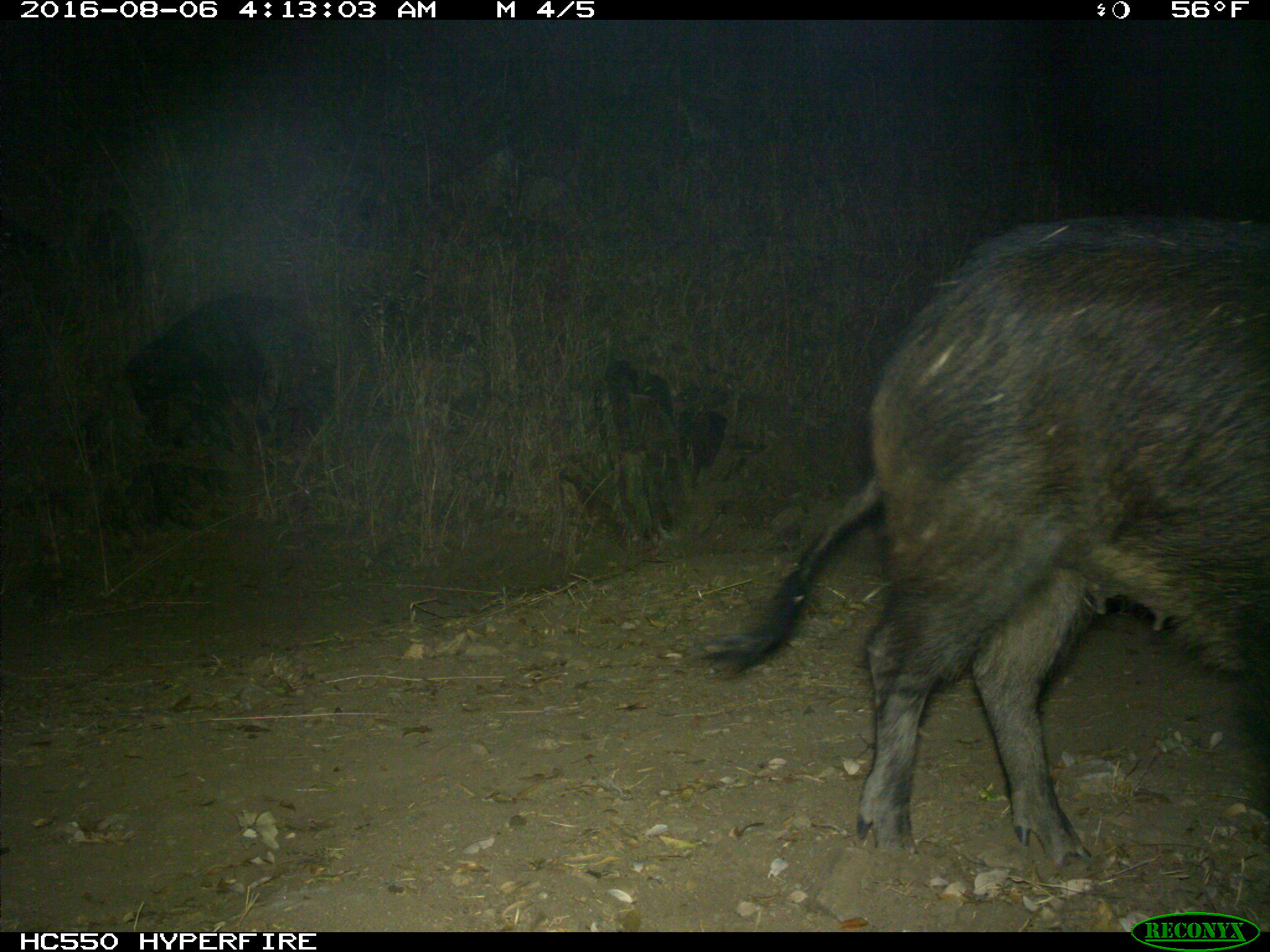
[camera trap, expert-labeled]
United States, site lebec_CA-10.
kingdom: Animalia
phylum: Chordata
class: Mammalia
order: Artiodactyla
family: Suidae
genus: Sus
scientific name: Sus scrofa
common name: wild boar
Sus scrofa (wild boar).